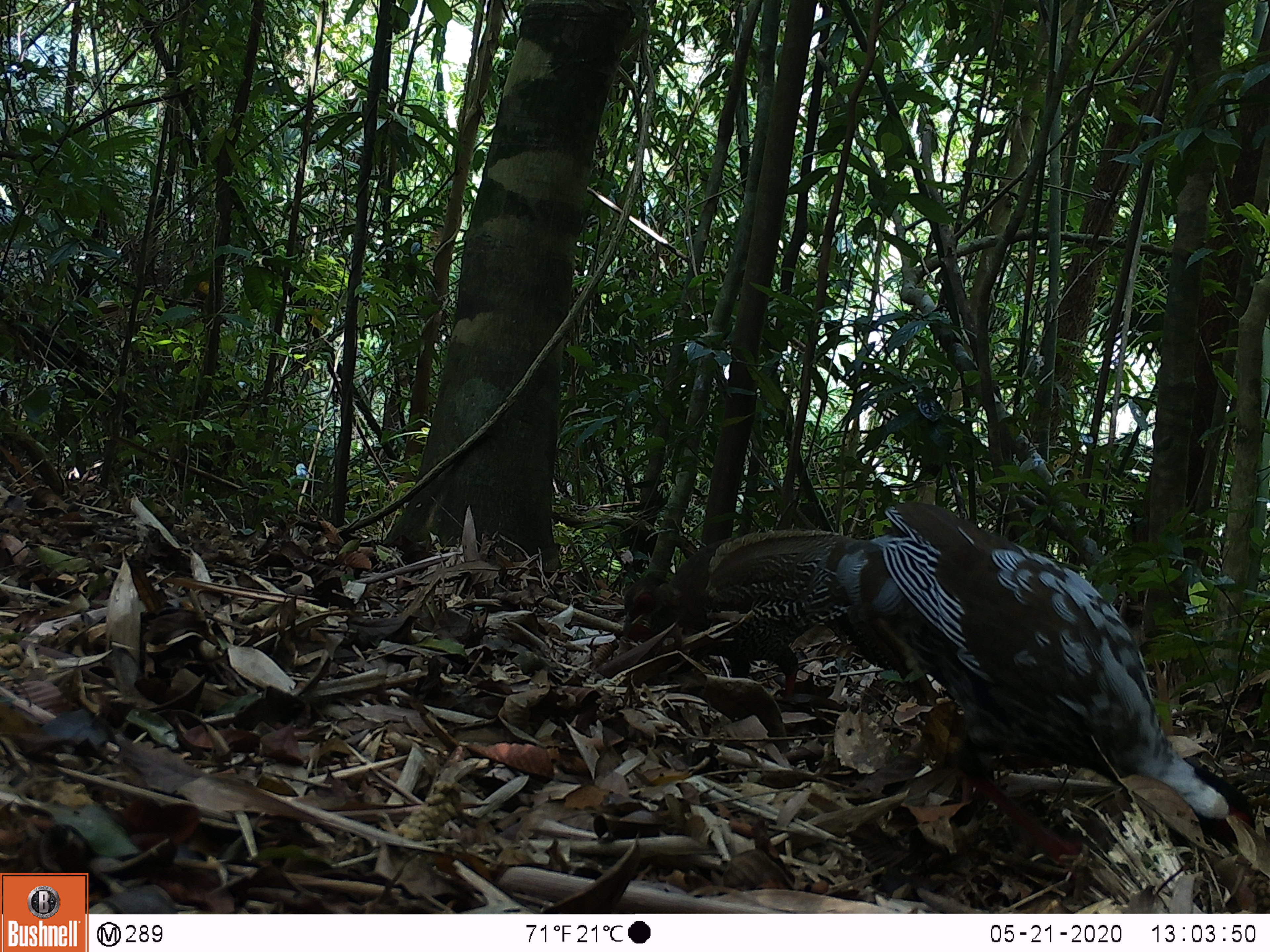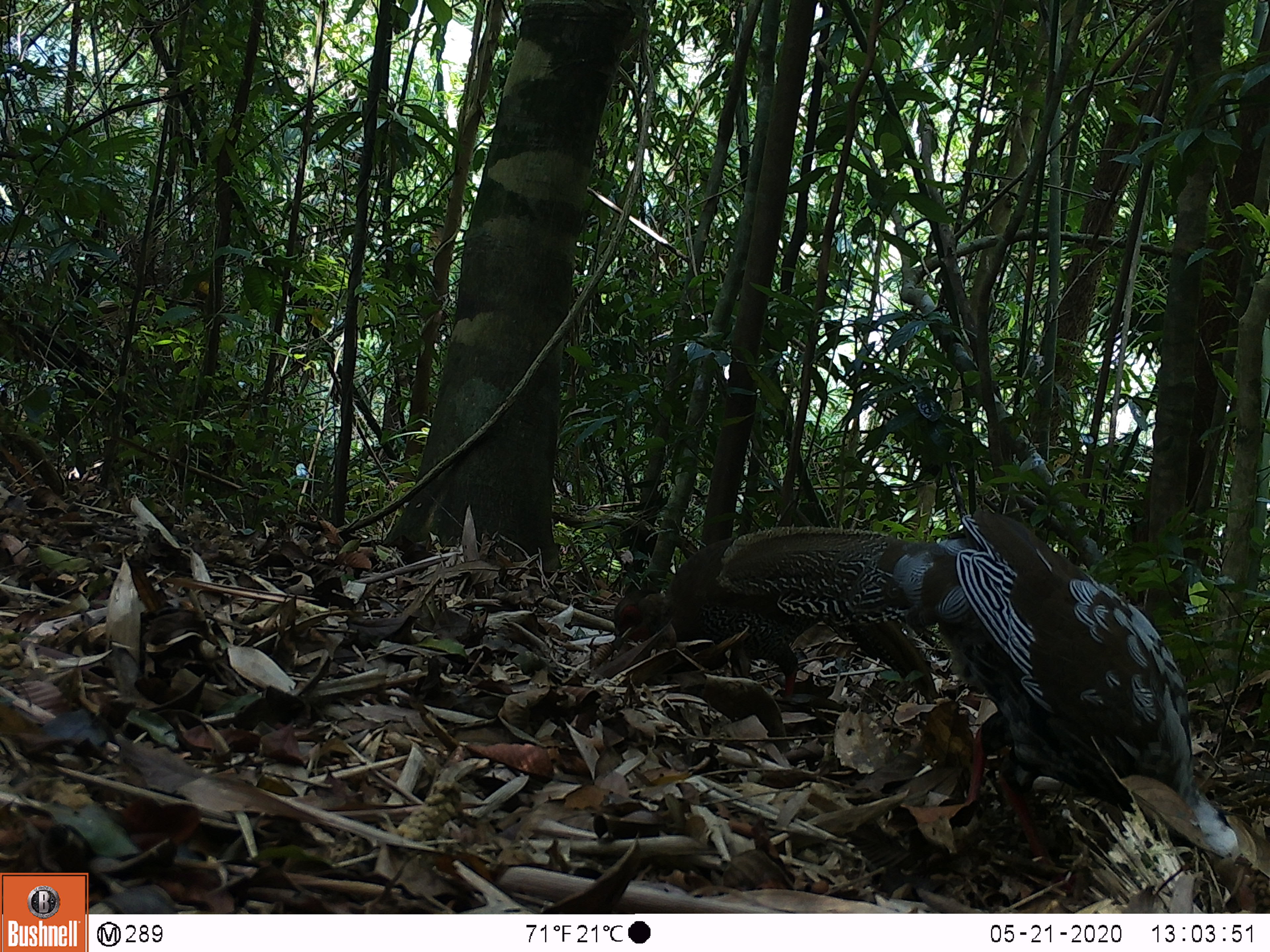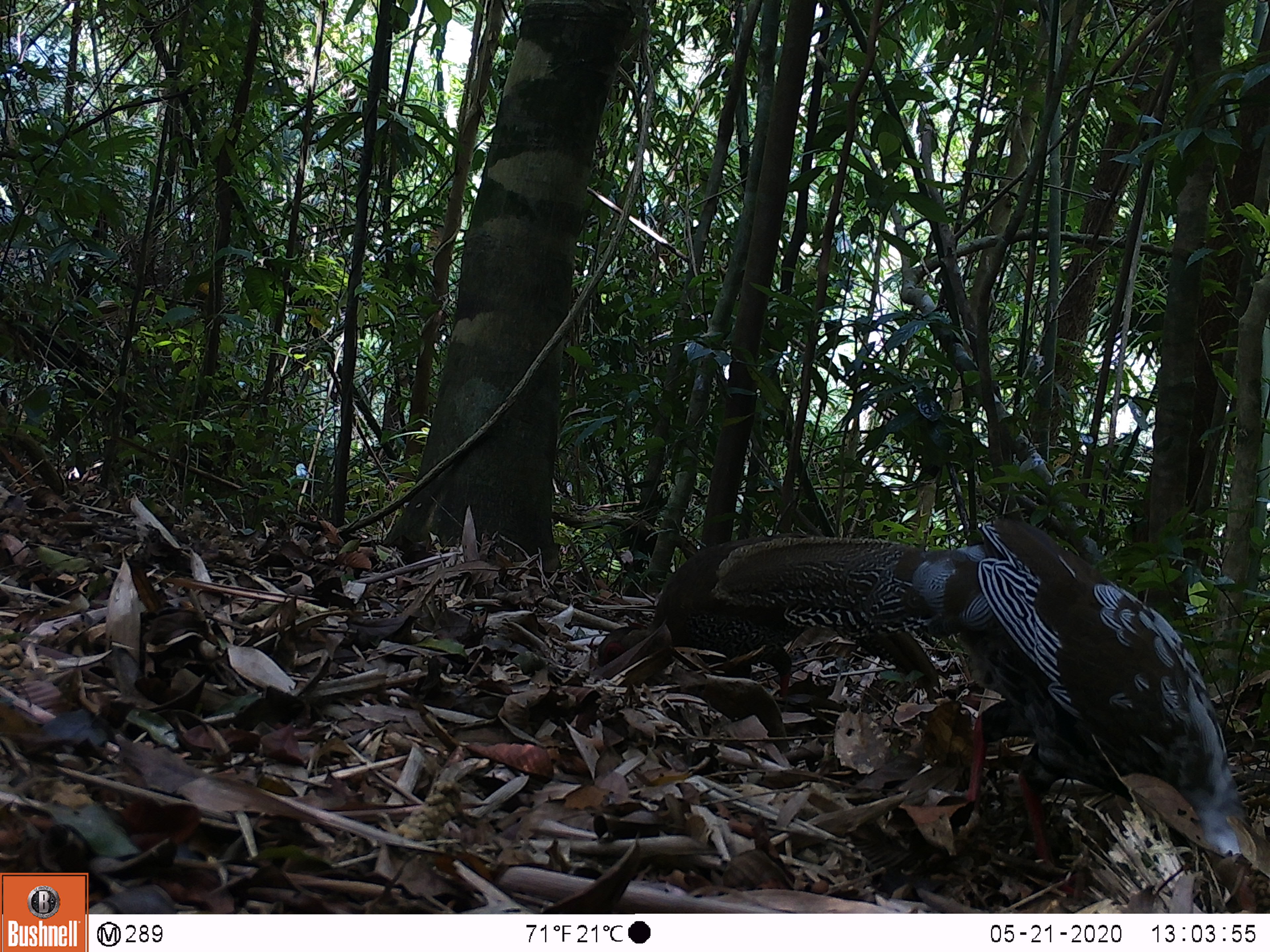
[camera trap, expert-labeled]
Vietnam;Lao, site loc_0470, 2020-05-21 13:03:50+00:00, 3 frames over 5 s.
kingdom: Animalia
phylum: Chordata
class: Aves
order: Galliformes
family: Phasianidae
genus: Lophura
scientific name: Lophura nycthemera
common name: silver pheasant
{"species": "silver pheasant (Lophura nycthemera)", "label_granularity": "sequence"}